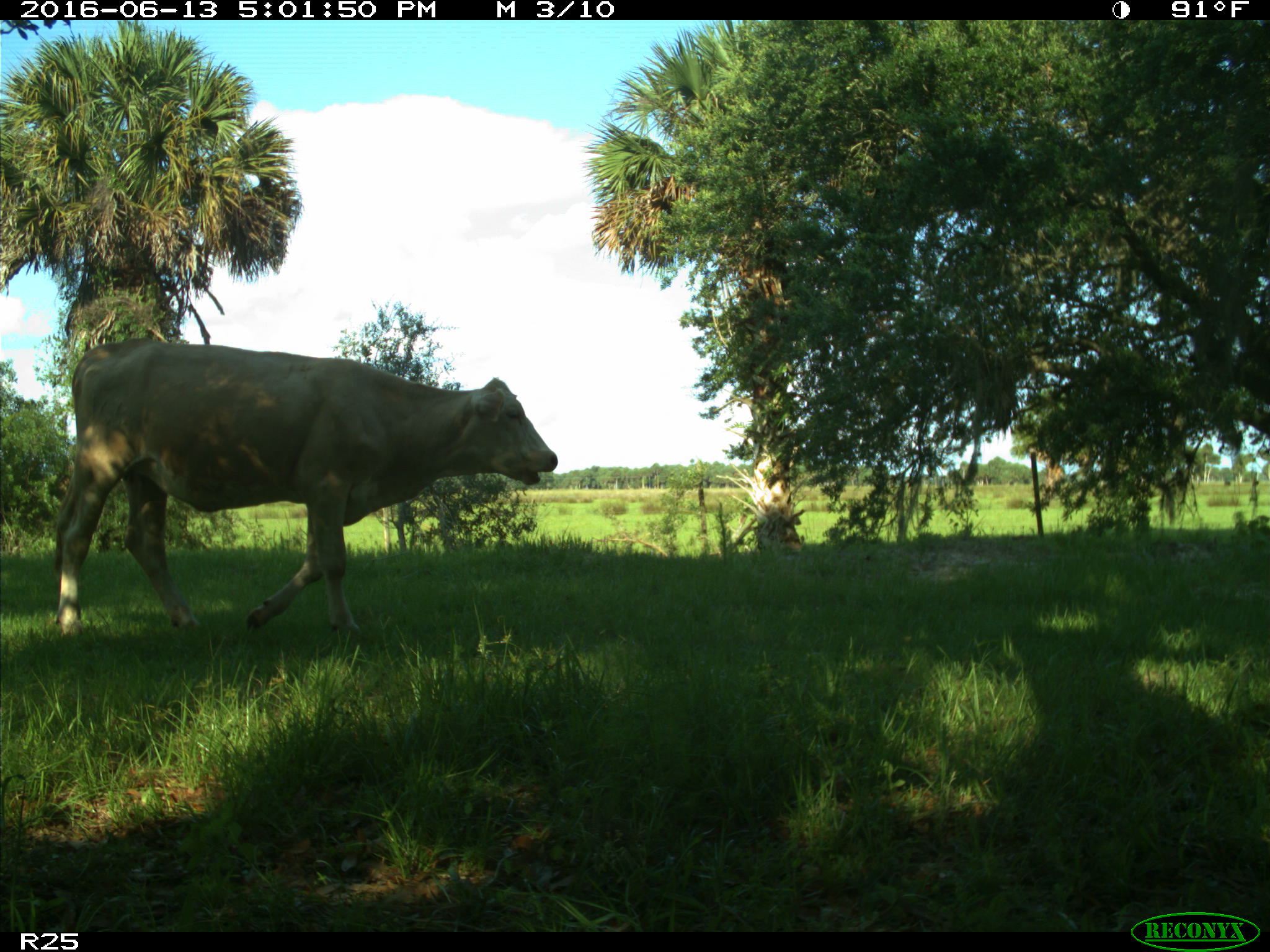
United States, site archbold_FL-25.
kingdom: Animalia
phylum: Chordata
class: Mammalia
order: Artiodactyla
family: Bovidae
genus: Bos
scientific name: Bos taurus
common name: domestic cow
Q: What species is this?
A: Bos taurus (domestic cow).